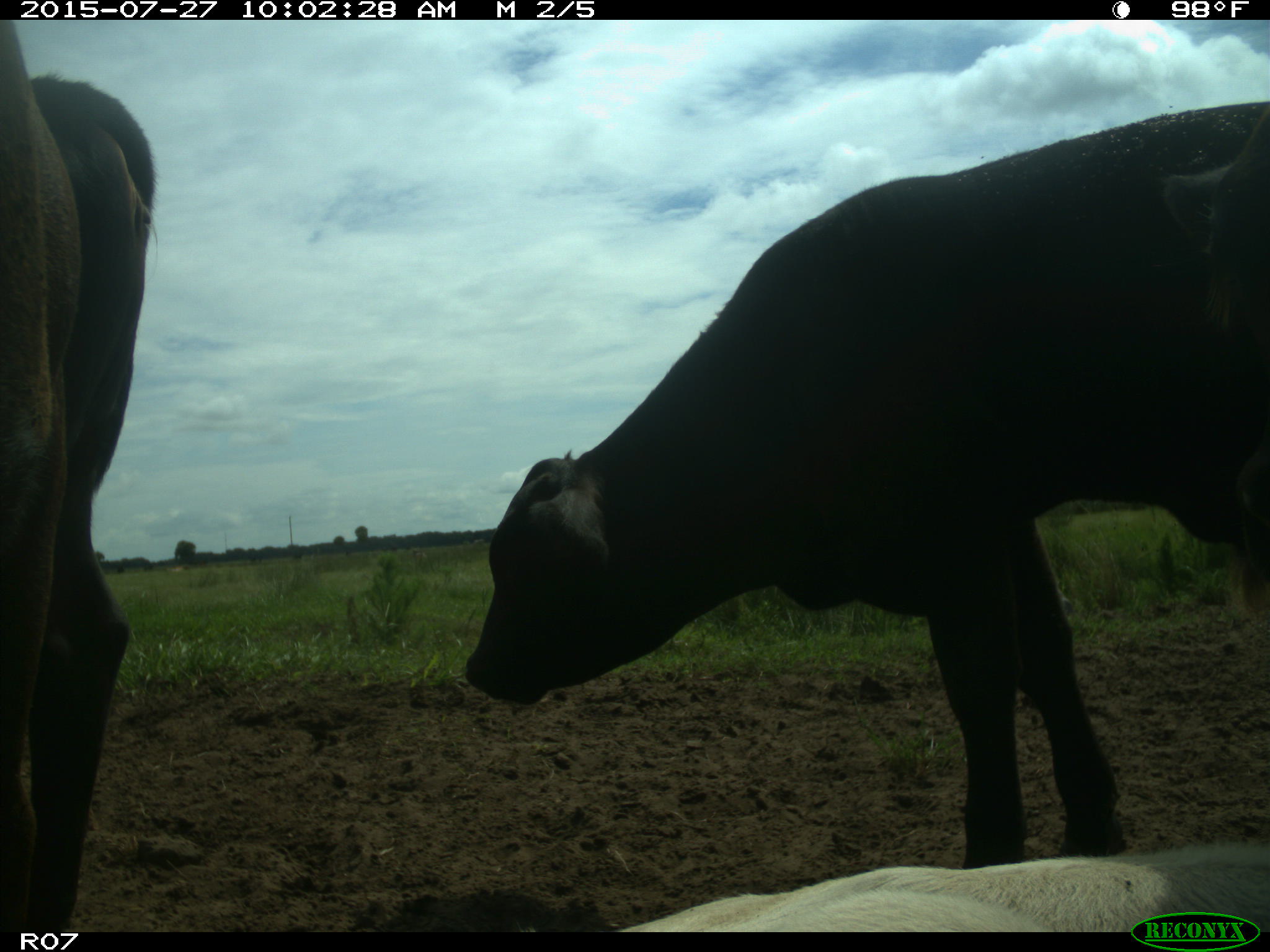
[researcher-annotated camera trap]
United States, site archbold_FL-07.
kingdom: Animalia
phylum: Chordata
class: Mammalia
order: Artiodactyla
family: Bovidae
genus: Bos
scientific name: Bos taurus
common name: domestic cow